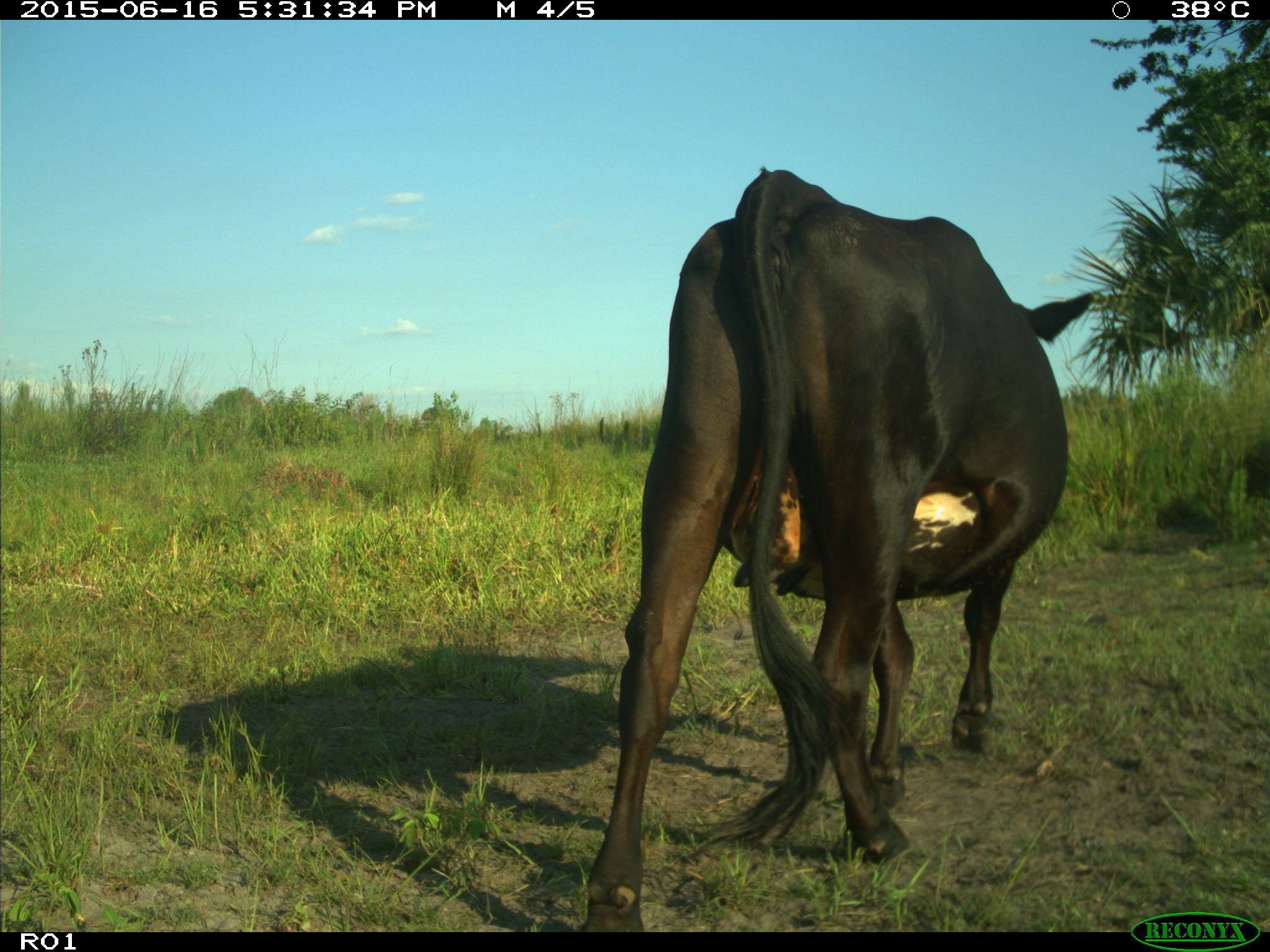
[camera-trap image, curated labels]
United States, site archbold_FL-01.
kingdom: Animalia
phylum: Chordata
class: Mammalia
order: Artiodactyla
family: Bovidae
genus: Bos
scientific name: Bos taurus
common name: domestic cow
Bos taurus (domestic cow).